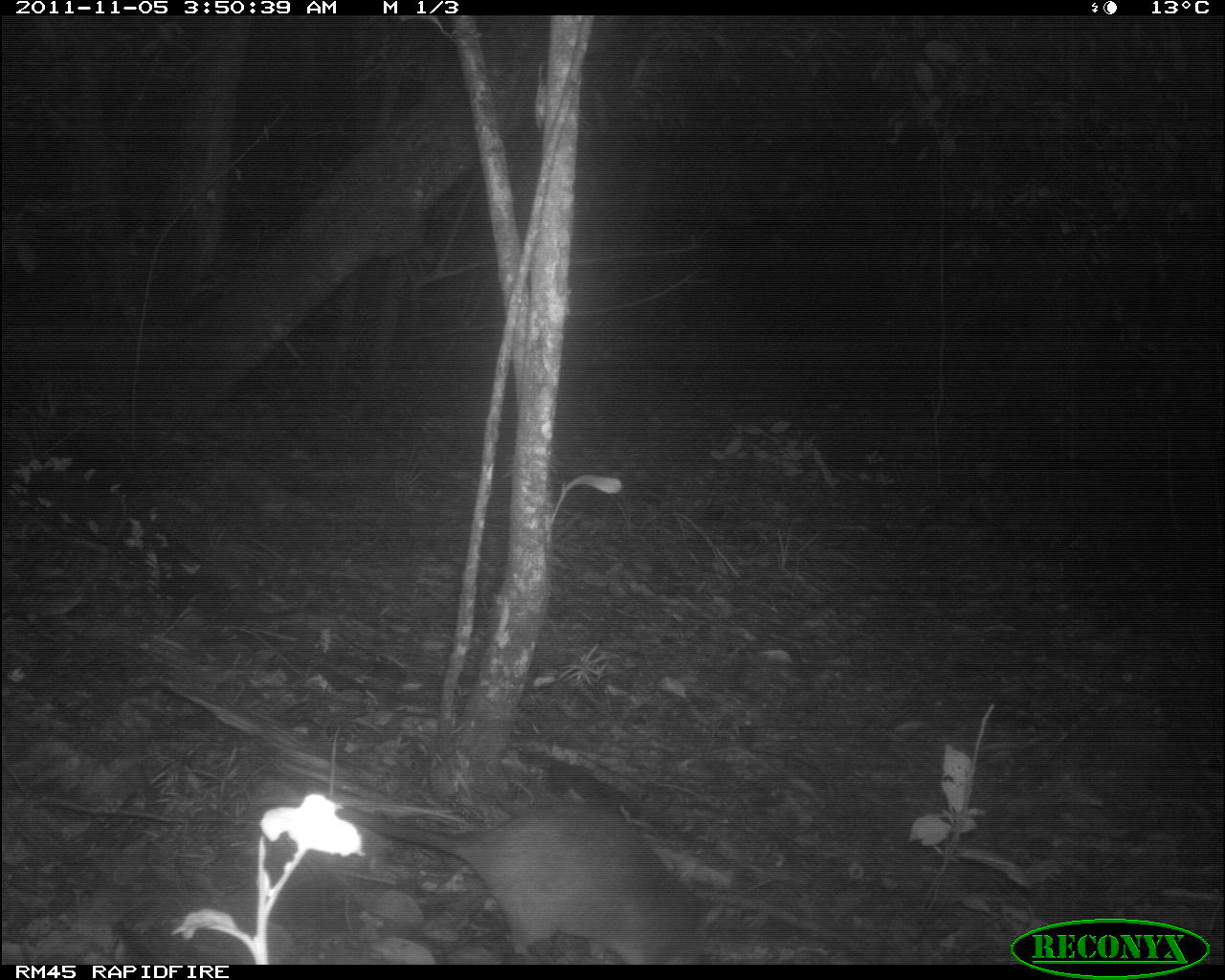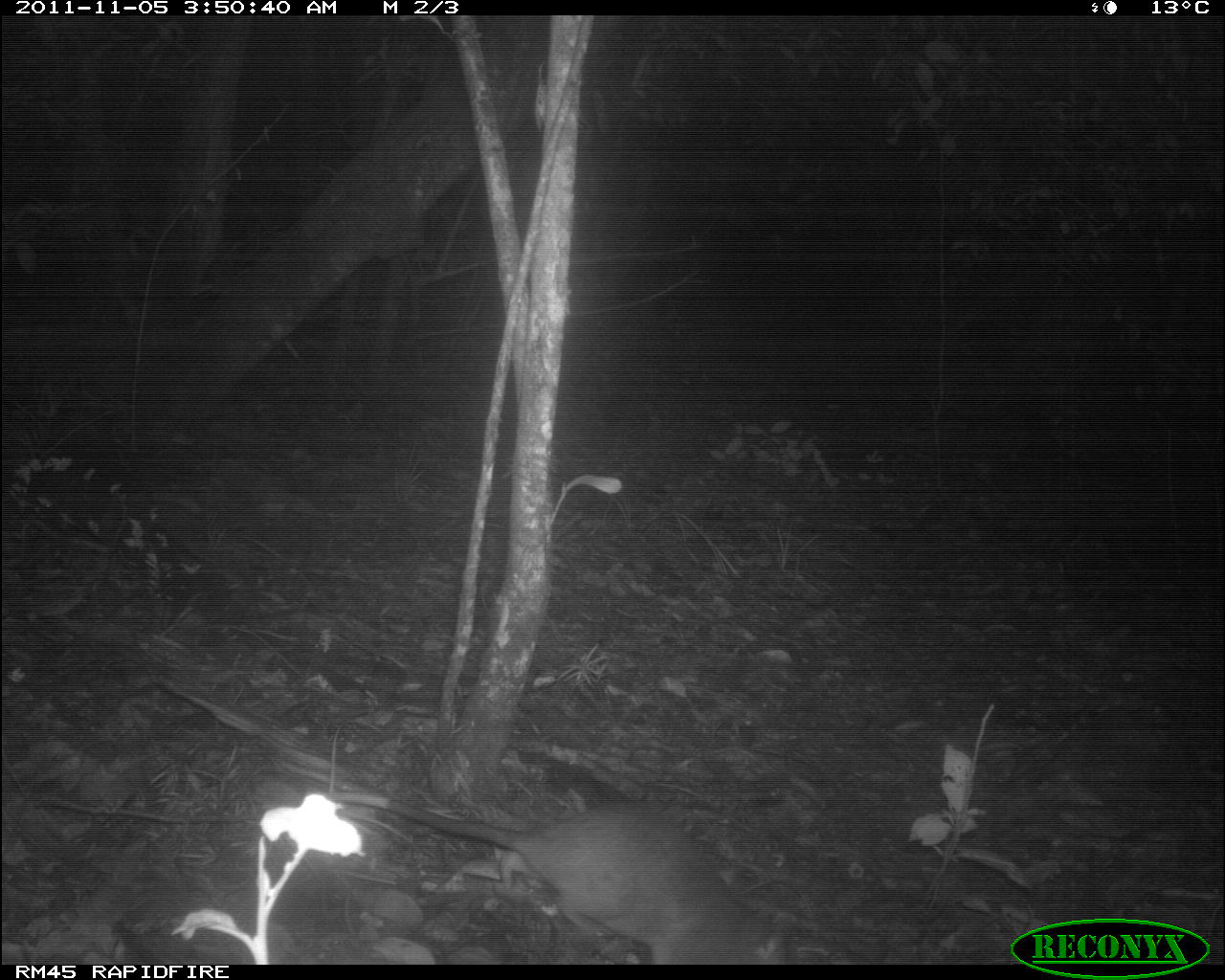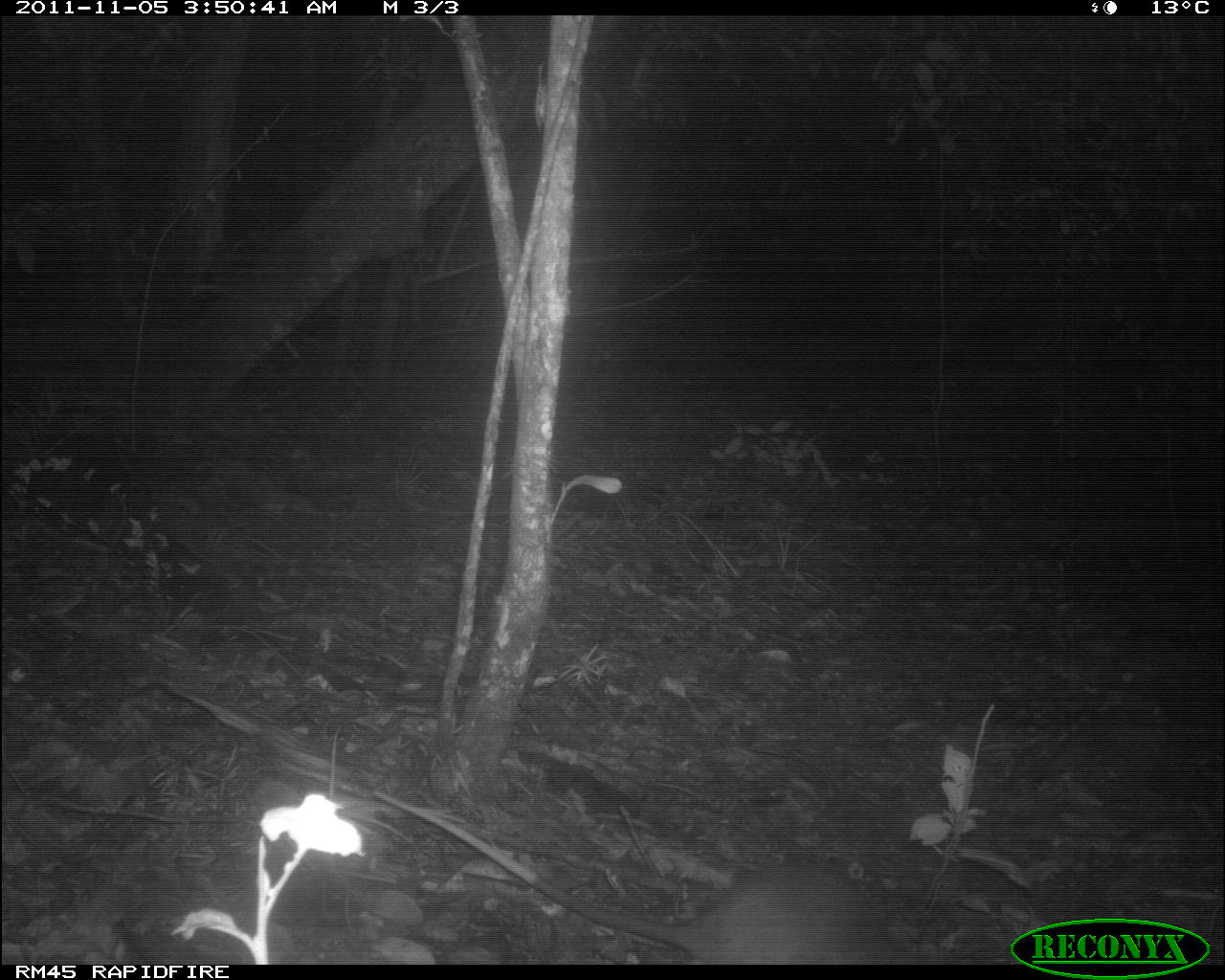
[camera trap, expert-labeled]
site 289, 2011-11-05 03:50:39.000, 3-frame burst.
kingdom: Animalia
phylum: Chordata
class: Mammalia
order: Rodentia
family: Nesomyidae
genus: Cricetomys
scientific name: Cricetomys gambianus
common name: african giant pouched rat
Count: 1.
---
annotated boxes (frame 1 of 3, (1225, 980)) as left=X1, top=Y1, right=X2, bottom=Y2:
cricetomys gambianus: left=244, top=790, right=727, bottom=964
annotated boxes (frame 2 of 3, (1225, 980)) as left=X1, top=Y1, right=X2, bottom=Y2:
cricetomys gambianus: left=335, top=785, right=799, bottom=965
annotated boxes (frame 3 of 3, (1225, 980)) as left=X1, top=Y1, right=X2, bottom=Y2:
cricetomys gambianus: left=369, top=783, right=914, bottom=964